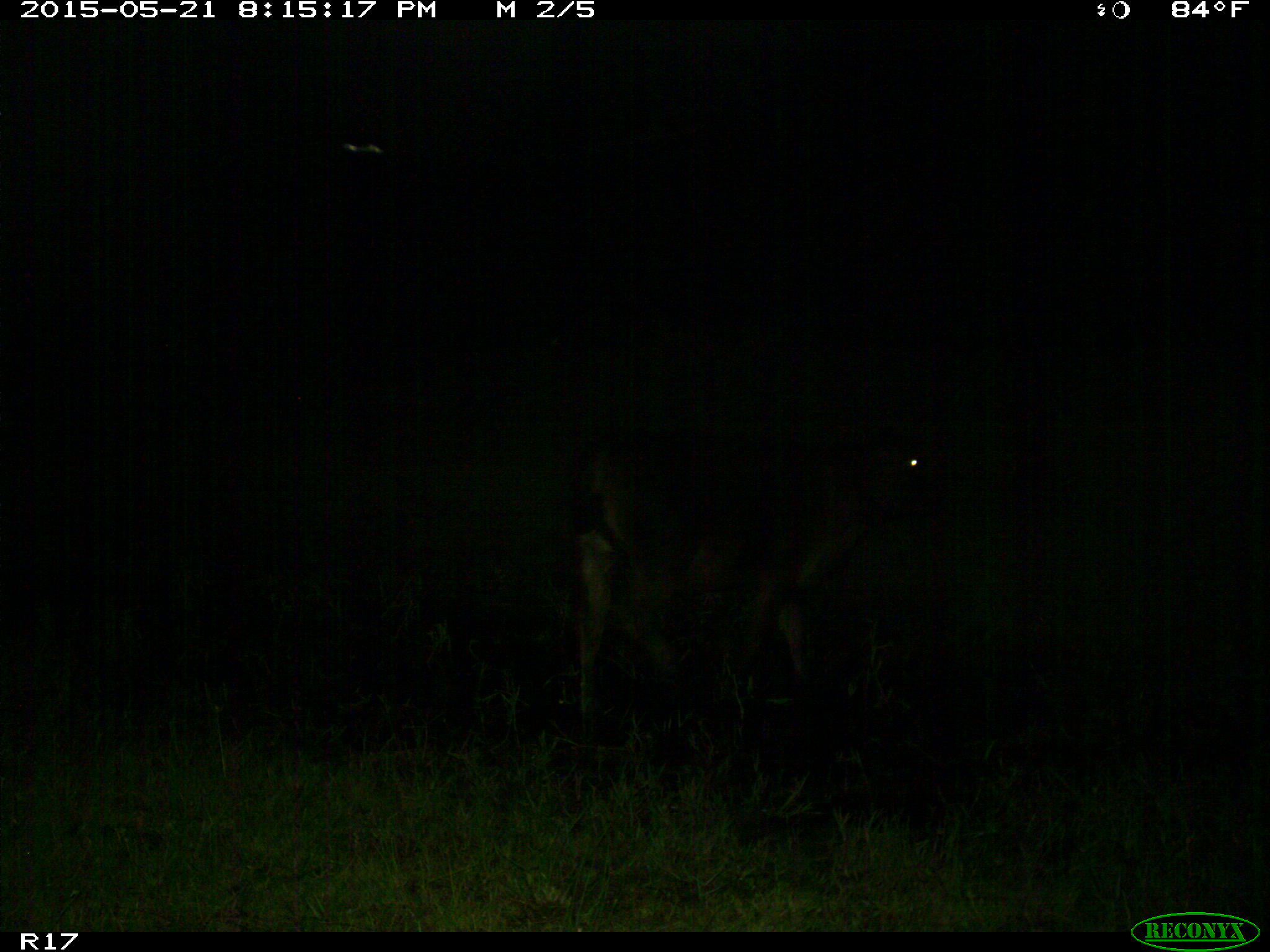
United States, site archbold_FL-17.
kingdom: Animalia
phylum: Chordata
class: Mammalia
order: Artiodactyla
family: Bovidae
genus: Bos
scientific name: Bos taurus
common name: domestic cow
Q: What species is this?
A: Bos taurus (domestic cow).